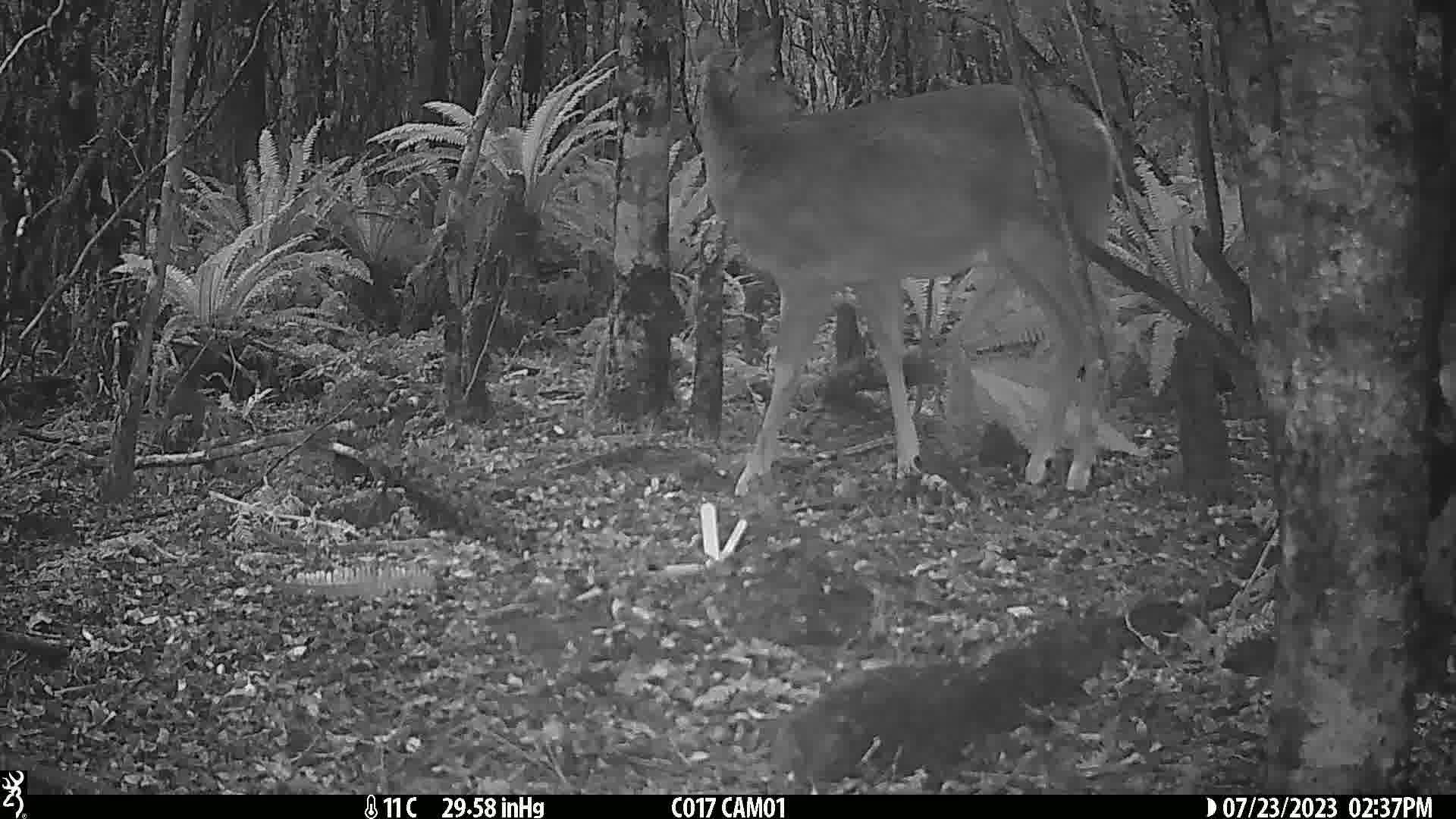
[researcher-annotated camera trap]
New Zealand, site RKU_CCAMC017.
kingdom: Animalia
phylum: Chordata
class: Mammalia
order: Artiodactyla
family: Cervidae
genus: Odocoileus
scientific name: Odocoileus virginianus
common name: white-tailed deer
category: white tailed deer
White tailed deer (white-tailed deer) (Odocoileus virginianus).